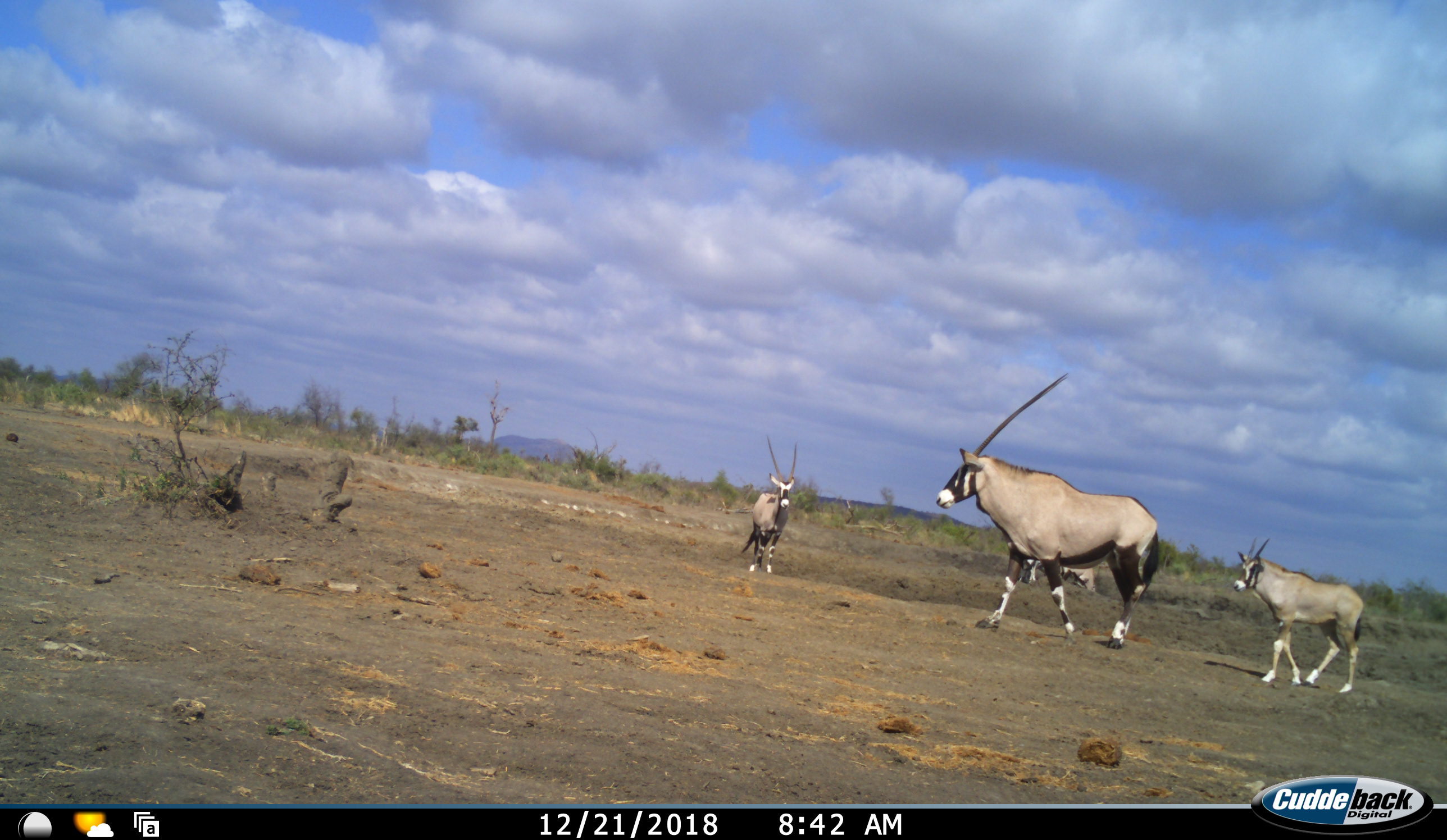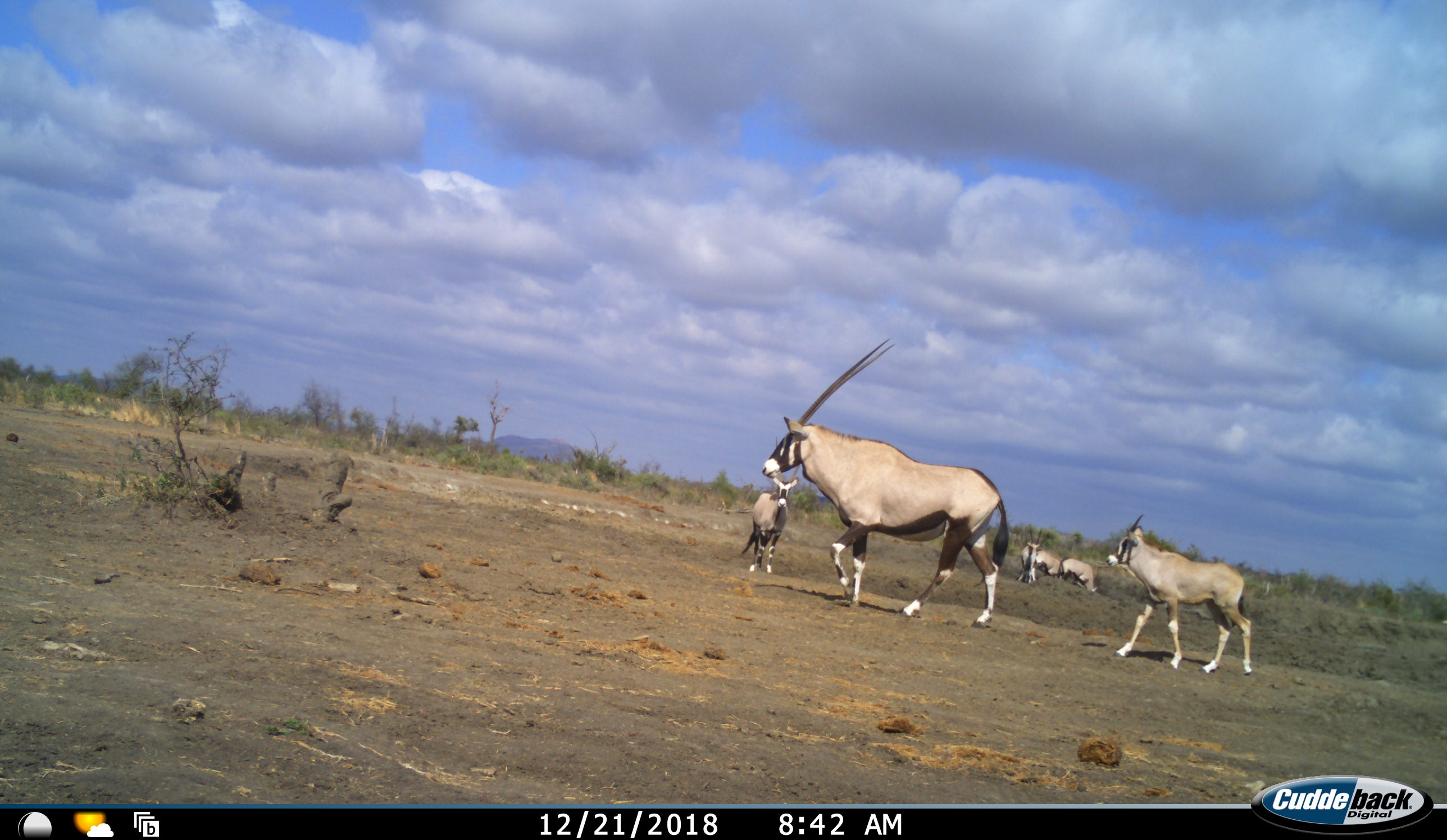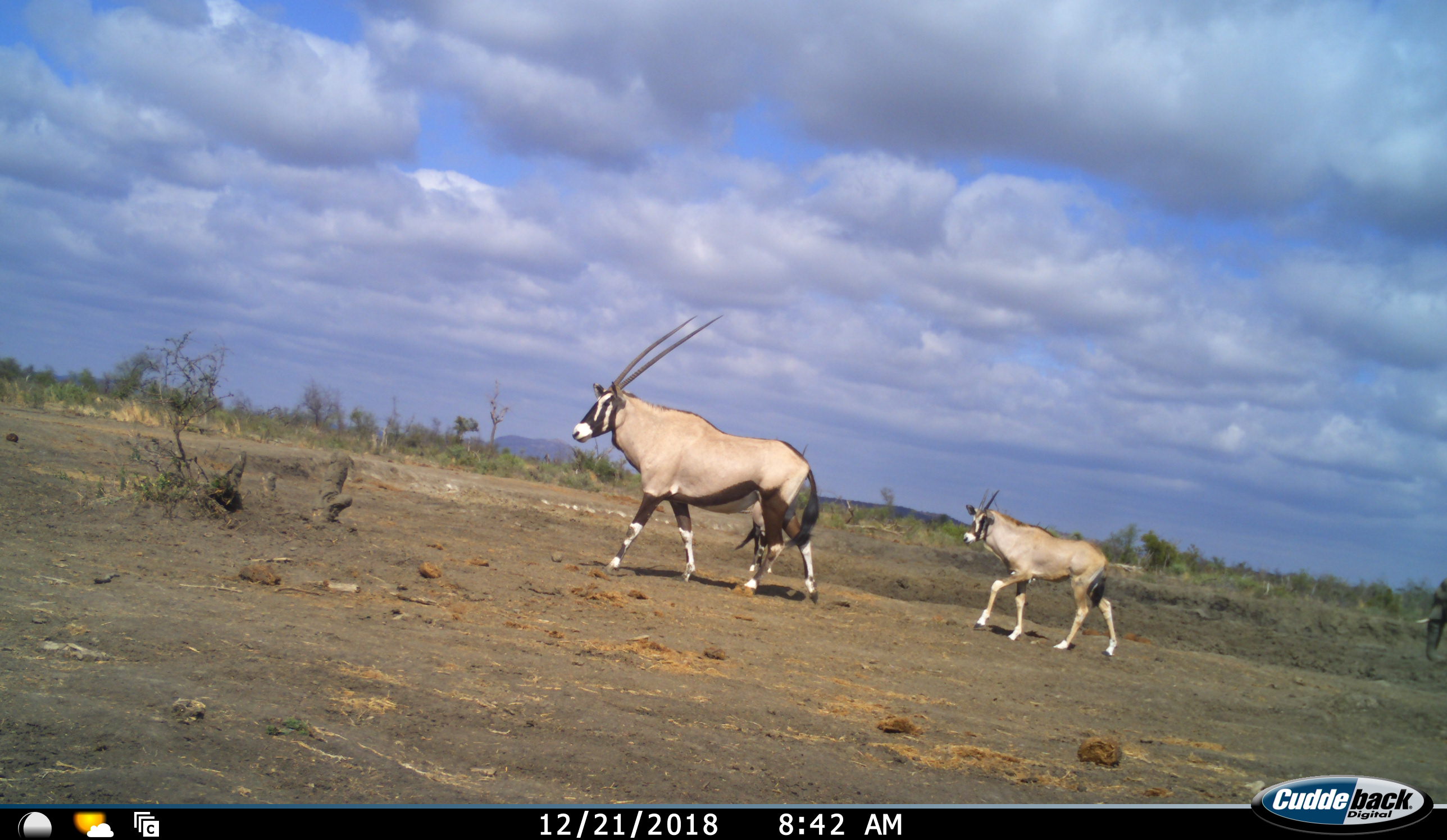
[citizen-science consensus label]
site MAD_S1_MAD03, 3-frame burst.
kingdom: Animalia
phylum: Chordata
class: Mammalia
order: Proboscidea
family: Elephantidae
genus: Loxodonta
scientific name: Loxodonta africana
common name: african bush elephant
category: elephant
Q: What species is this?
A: Elephant (african bush elephant) (Loxodonta africana).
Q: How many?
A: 1.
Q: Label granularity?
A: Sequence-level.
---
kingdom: Animalia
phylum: Chordata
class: Mammalia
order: Artiodactyla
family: Bovidae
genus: Oryx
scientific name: Oryx gazella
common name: gemsbok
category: oryx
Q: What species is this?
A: Oryx (gemsbok) (Oryx gazella).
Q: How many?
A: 6.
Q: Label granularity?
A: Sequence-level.